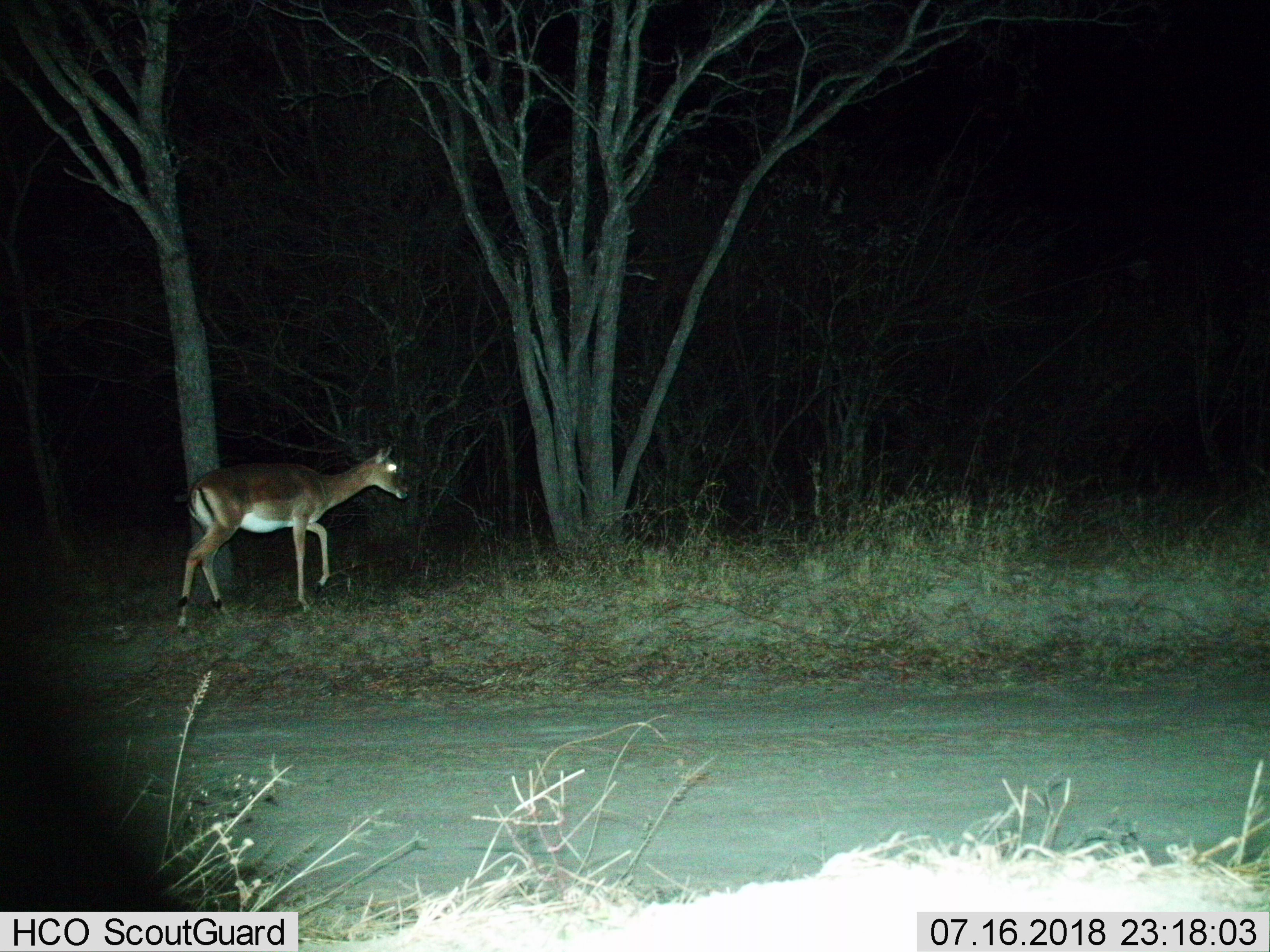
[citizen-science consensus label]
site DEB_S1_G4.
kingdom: Animalia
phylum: Chordata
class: Mammalia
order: Artiodactyla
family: Bovidae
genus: Aepyceros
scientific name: Aepyceros melampus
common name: impala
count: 1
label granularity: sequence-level